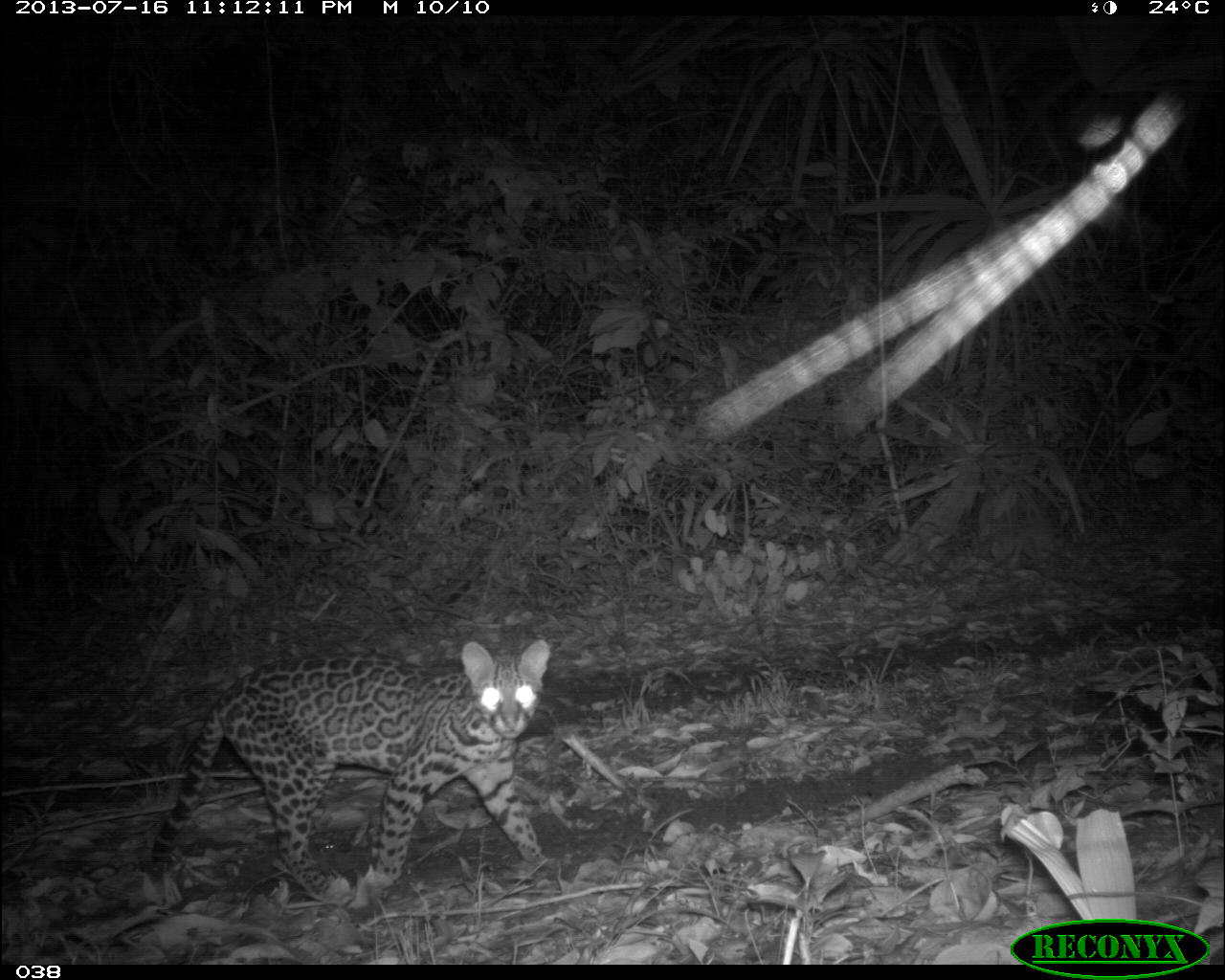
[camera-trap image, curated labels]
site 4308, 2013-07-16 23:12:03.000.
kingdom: Animalia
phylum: Chordata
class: Mammalia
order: Carnivora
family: Felidae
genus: Leopardus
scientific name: Leopardus pardalis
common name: ocelot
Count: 1.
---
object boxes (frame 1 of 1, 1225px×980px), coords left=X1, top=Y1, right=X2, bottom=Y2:
leopardus pardalis: left=149, top=638, right=550, bottom=909